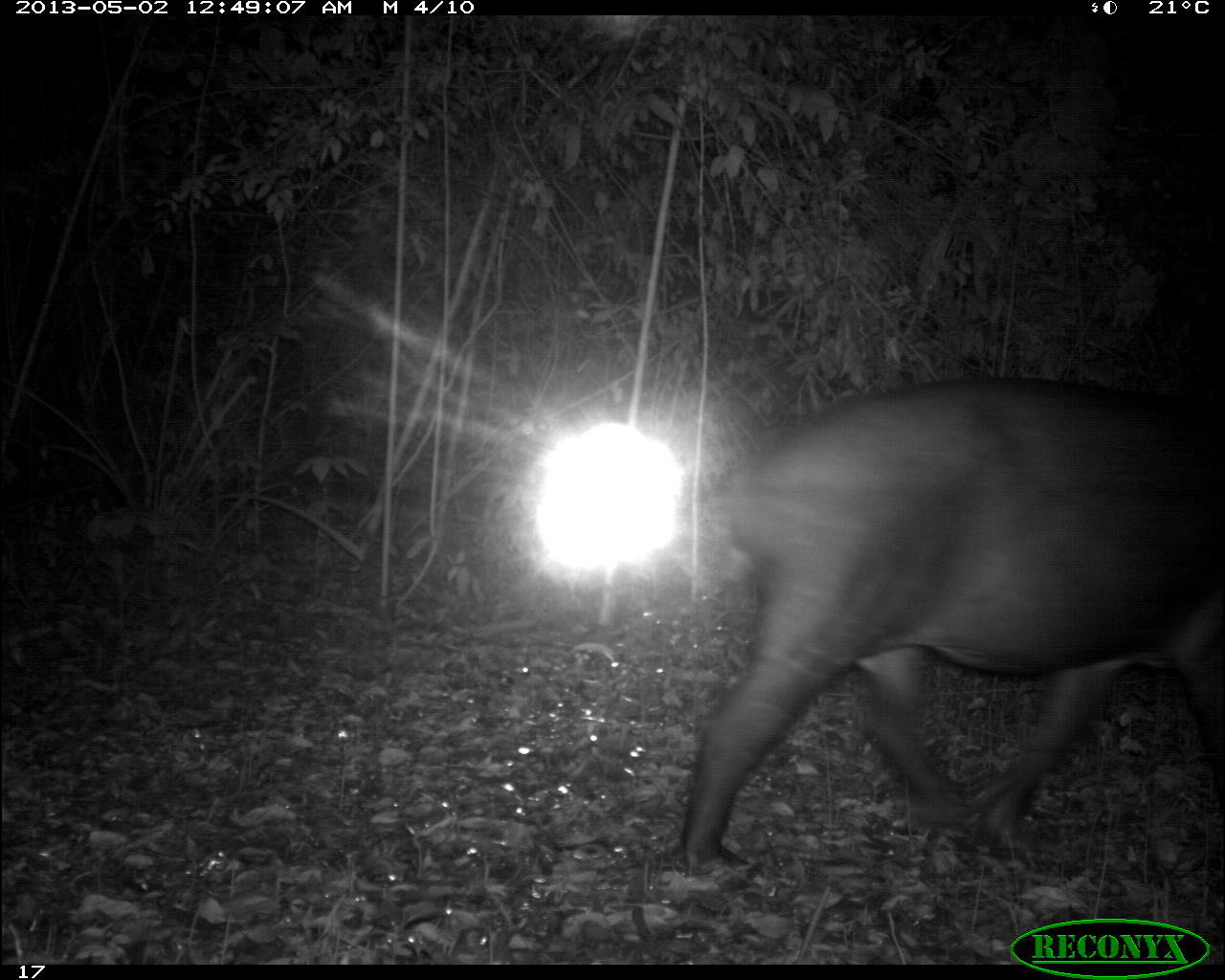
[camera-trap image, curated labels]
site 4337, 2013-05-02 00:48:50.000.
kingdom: Animalia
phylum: Chordata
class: Mammalia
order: Perissodactyla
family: Tapiridae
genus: Tapirus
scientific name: Tapirus bairdii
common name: baird's tapir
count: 1